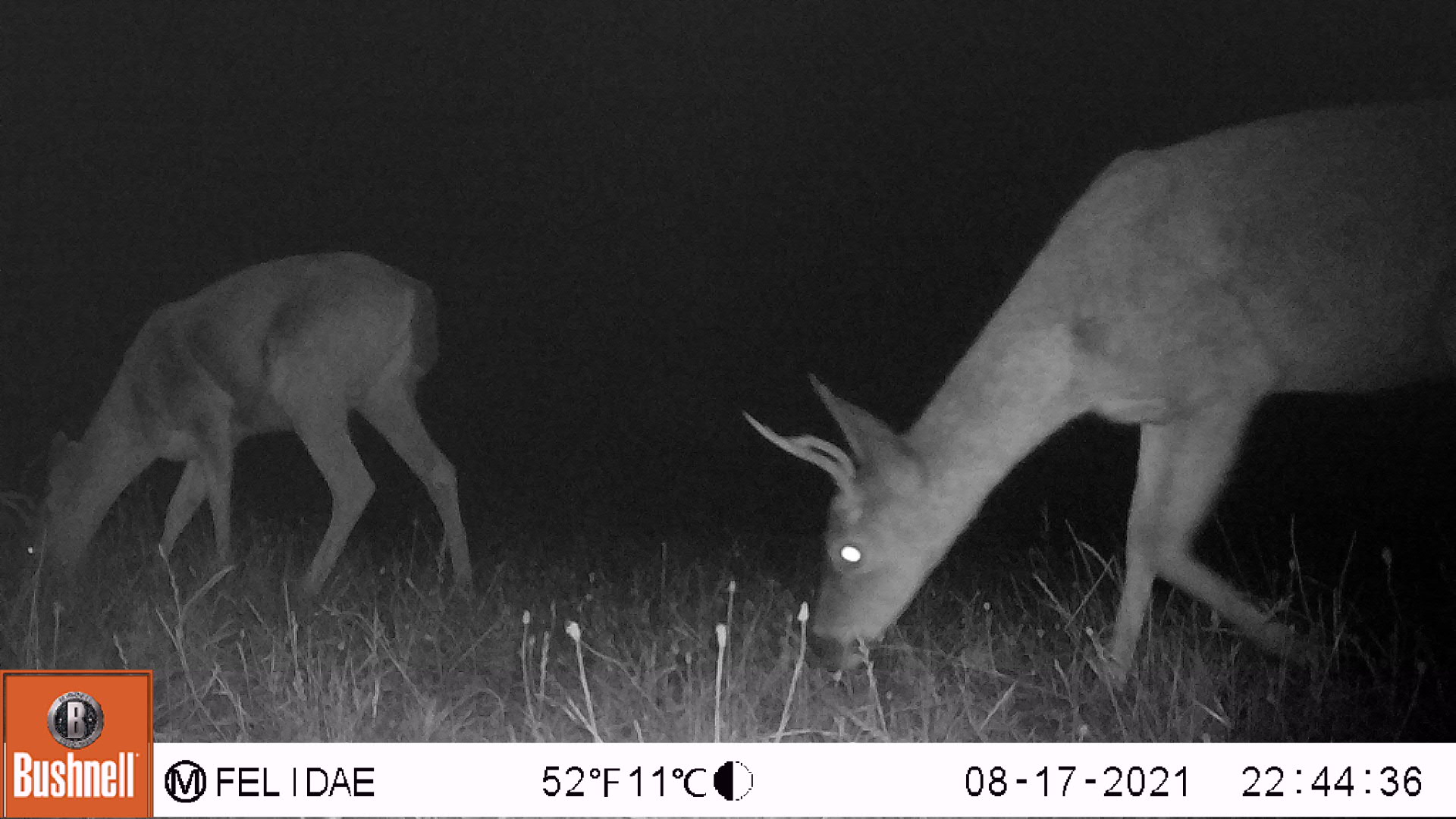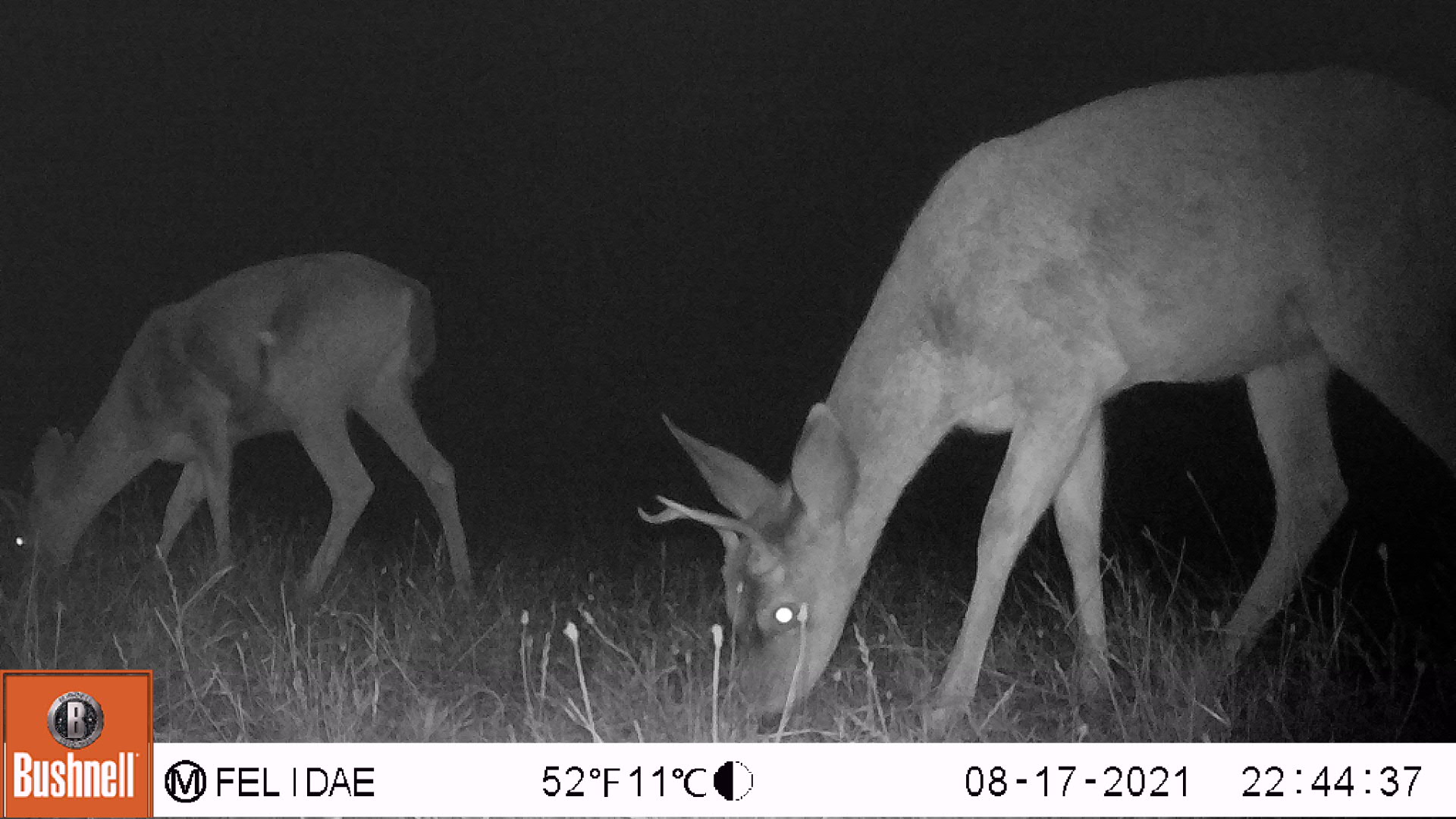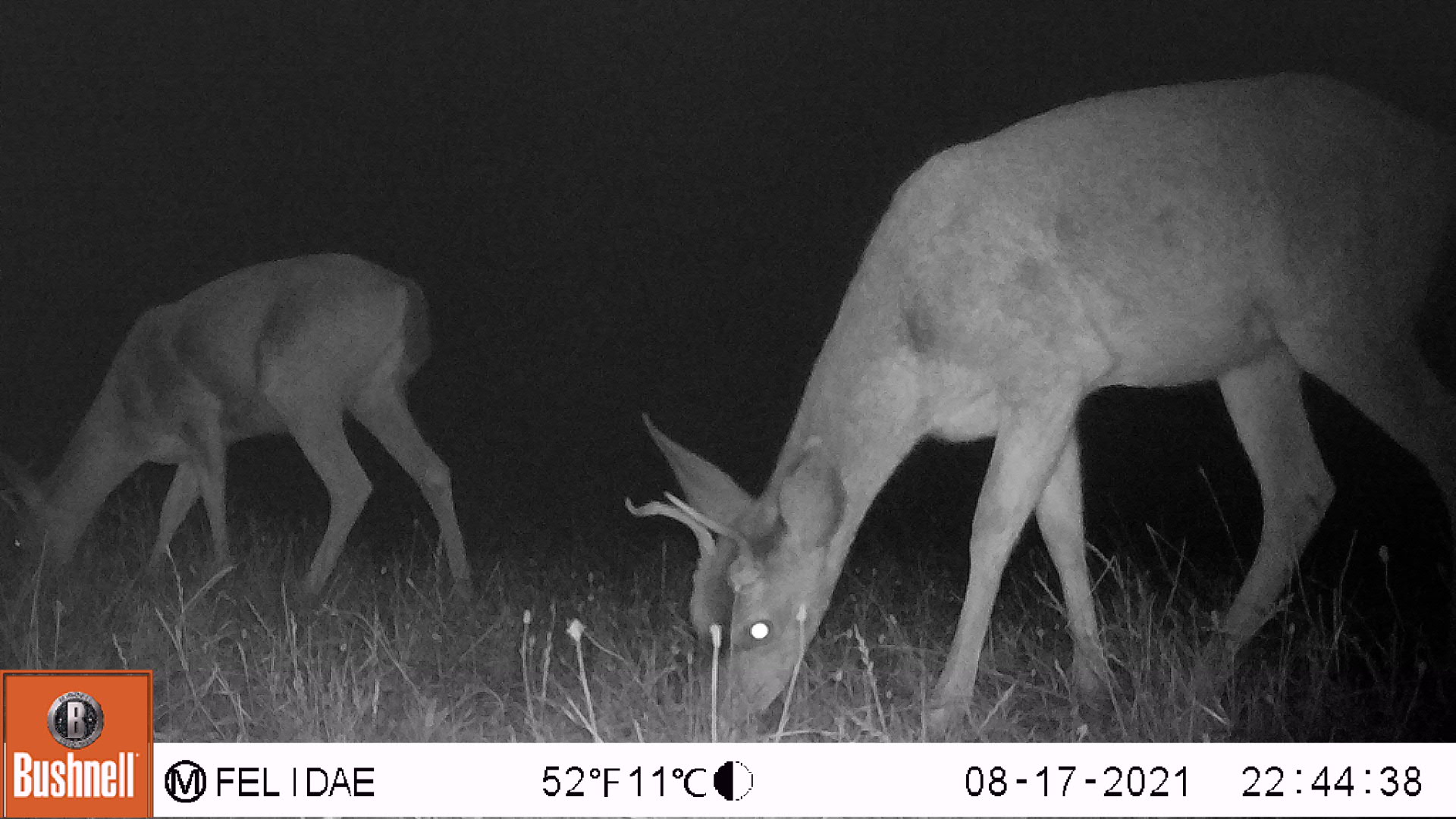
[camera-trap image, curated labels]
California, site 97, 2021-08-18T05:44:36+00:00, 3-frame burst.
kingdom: Animalia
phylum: Chordata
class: Mammalia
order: Artiodactyla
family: Cervidae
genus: Odocoileus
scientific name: Odocoileus hemionus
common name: mule deer